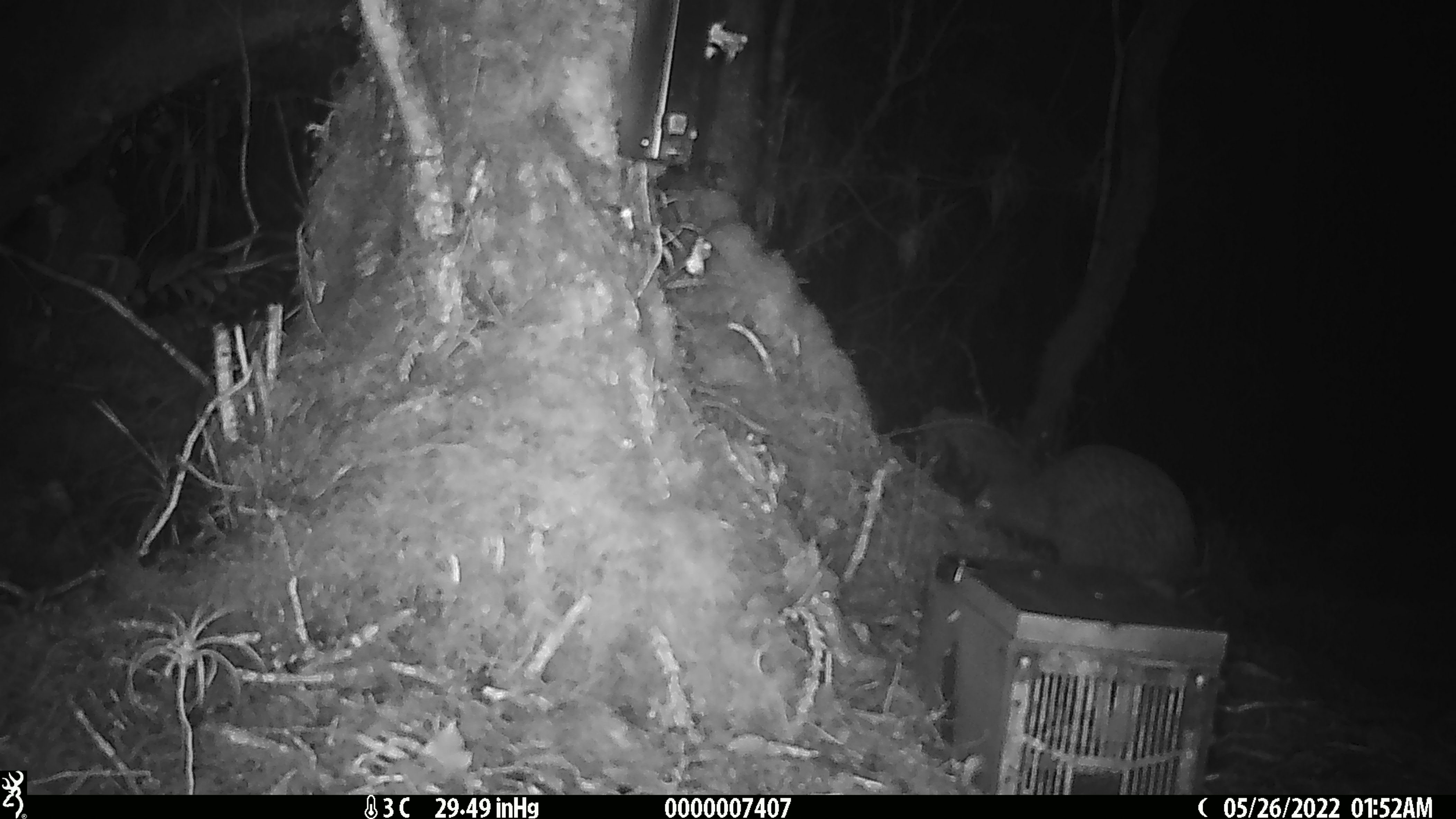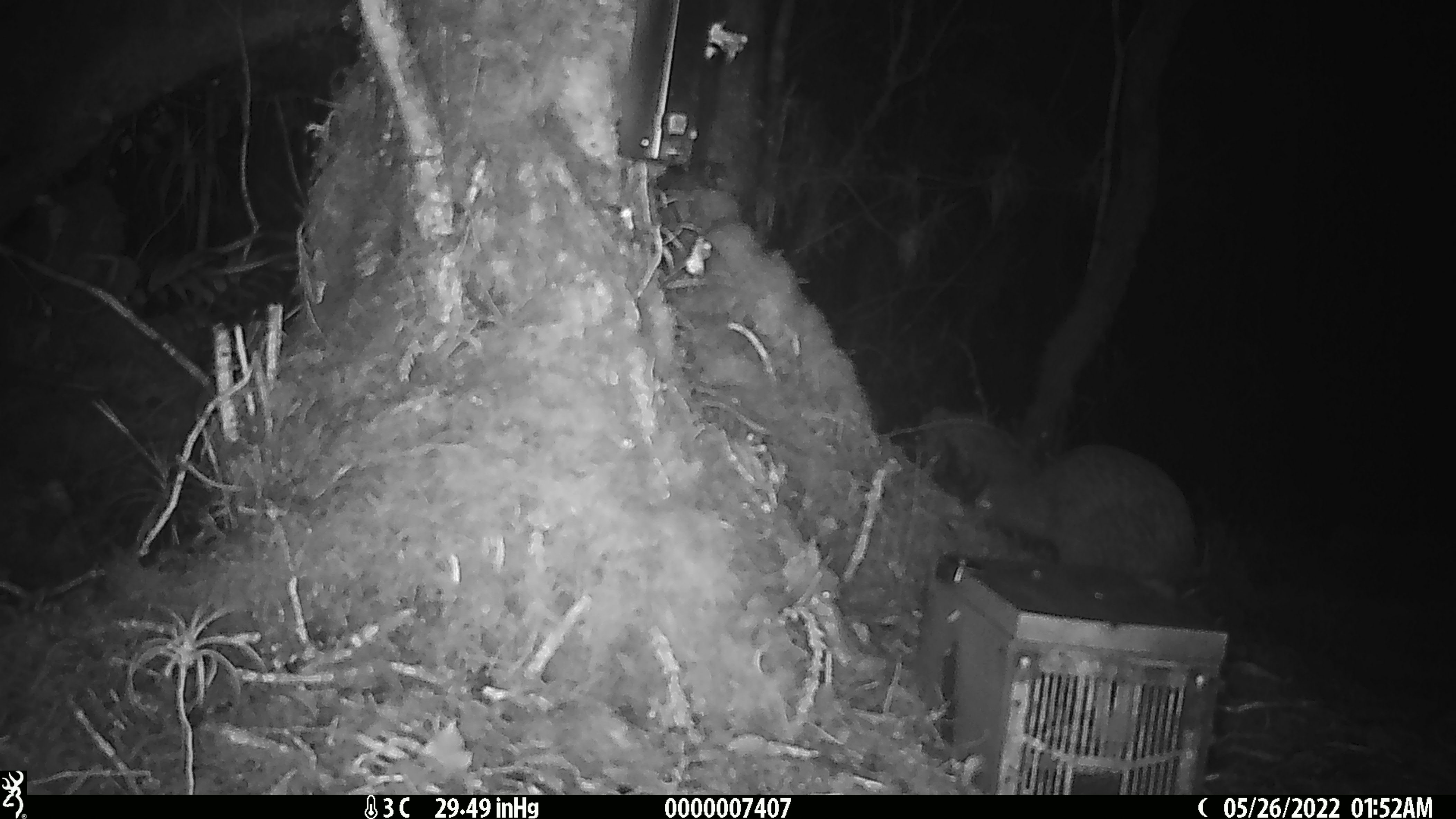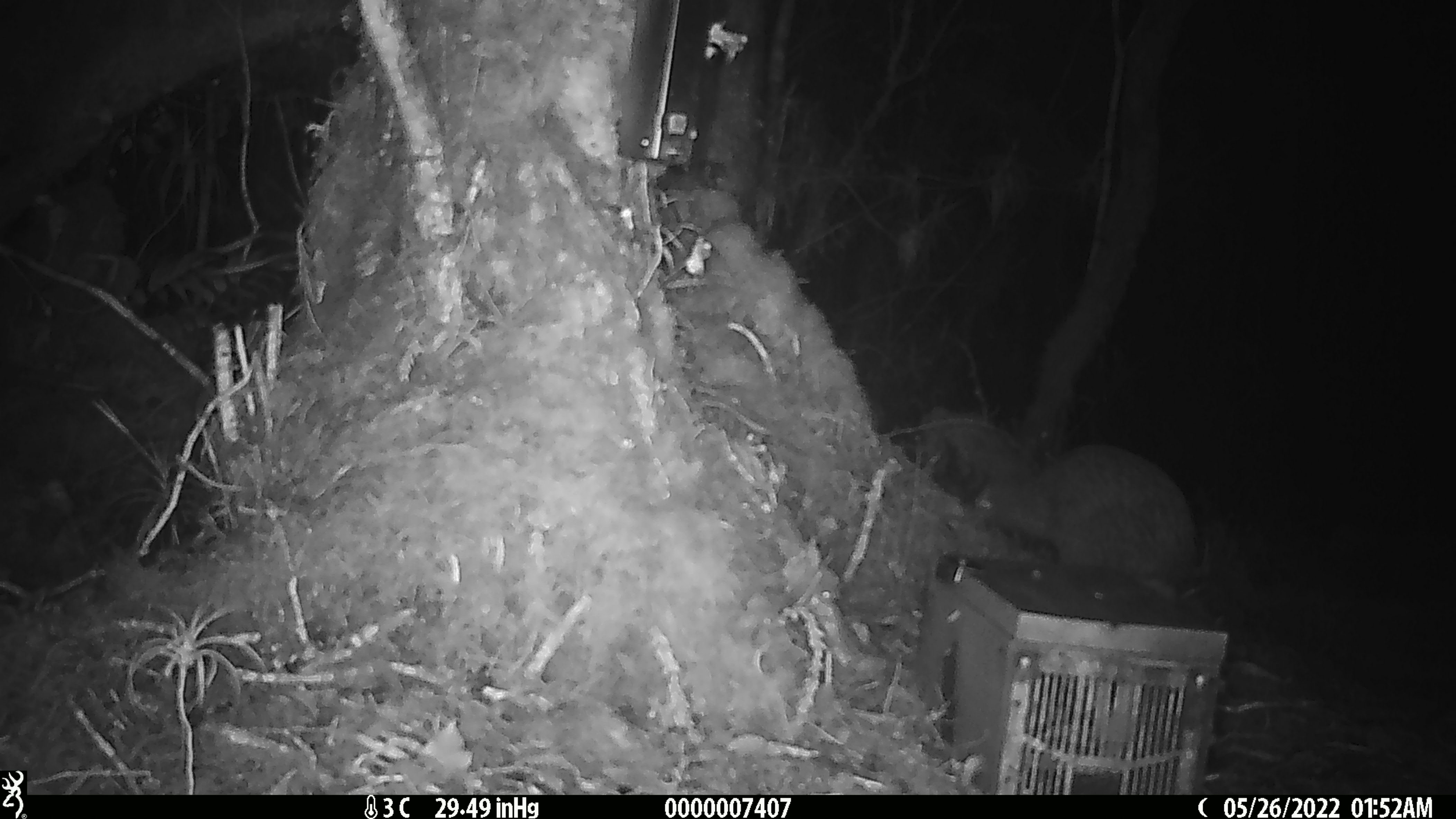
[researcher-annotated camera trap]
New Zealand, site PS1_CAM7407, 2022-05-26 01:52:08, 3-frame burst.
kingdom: Animalia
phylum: Chordata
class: Aves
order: Apterygiformes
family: Apterygidae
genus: Apteryx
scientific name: Apteryx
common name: kiwi